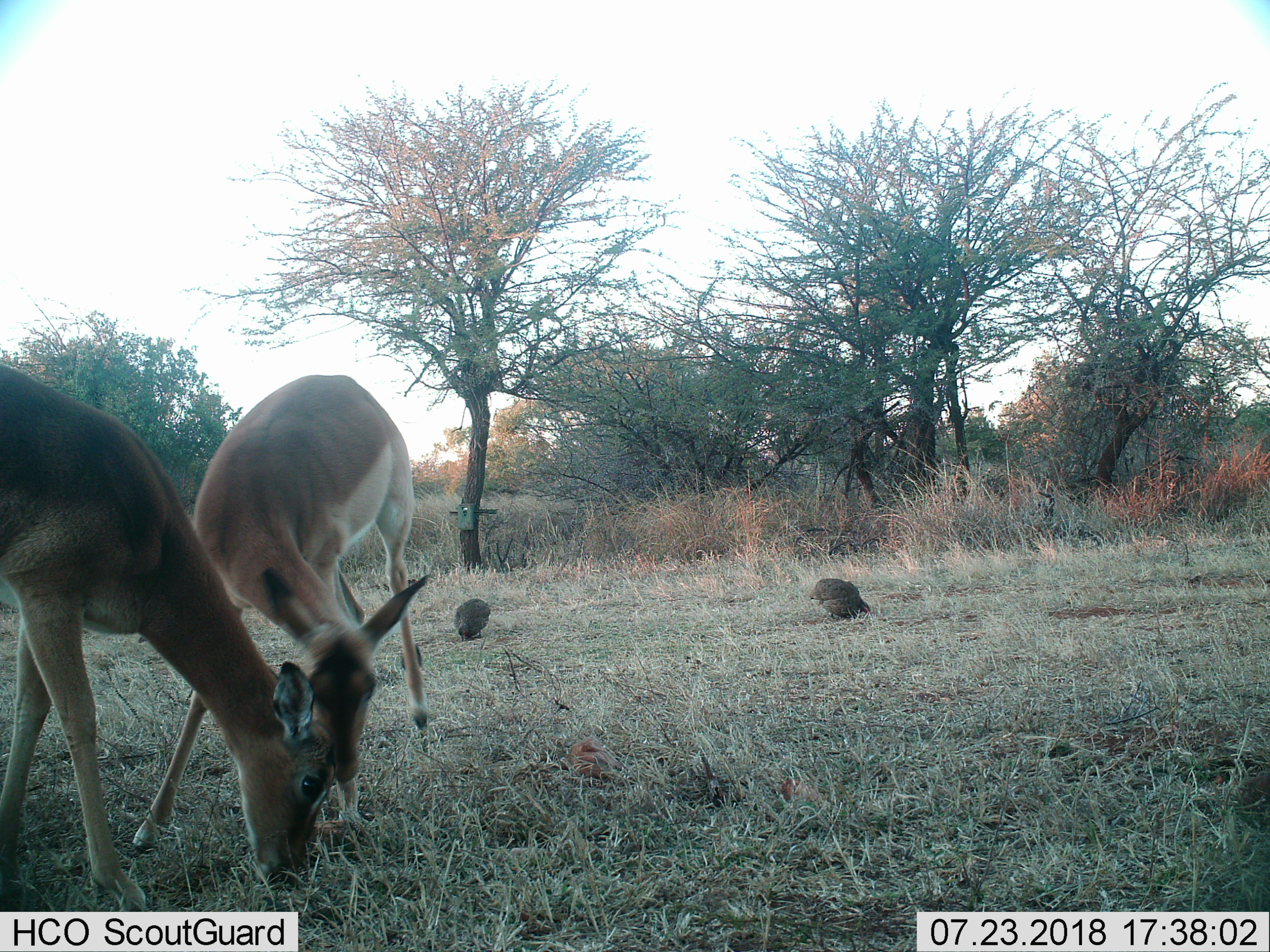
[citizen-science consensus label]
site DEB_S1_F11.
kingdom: Animalia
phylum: Chordata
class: Aves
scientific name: Aves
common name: bird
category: birdother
Birdother (bird) (Aves), count 2. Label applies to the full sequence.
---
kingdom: Animalia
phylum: Chordata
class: Mammalia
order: Artiodactyla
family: Bovidae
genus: Aepyceros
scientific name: Aepyceros melampus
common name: impala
Impala (Aepyceros melampus), count 2. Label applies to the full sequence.